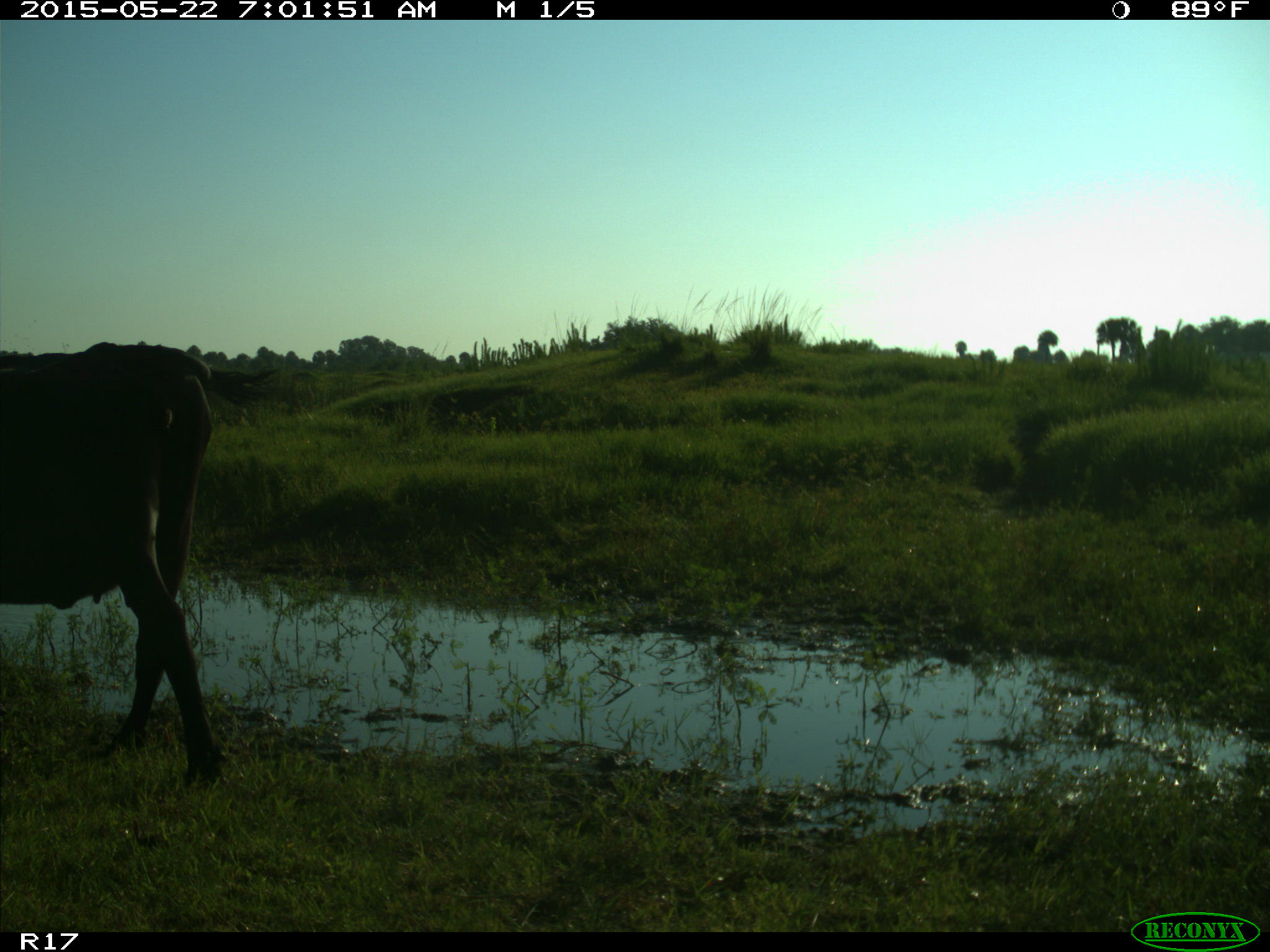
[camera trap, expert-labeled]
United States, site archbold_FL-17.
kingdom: Animalia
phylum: Chordata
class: Mammalia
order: Artiodactyla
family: Bovidae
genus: Bos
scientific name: Bos taurus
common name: domestic cow